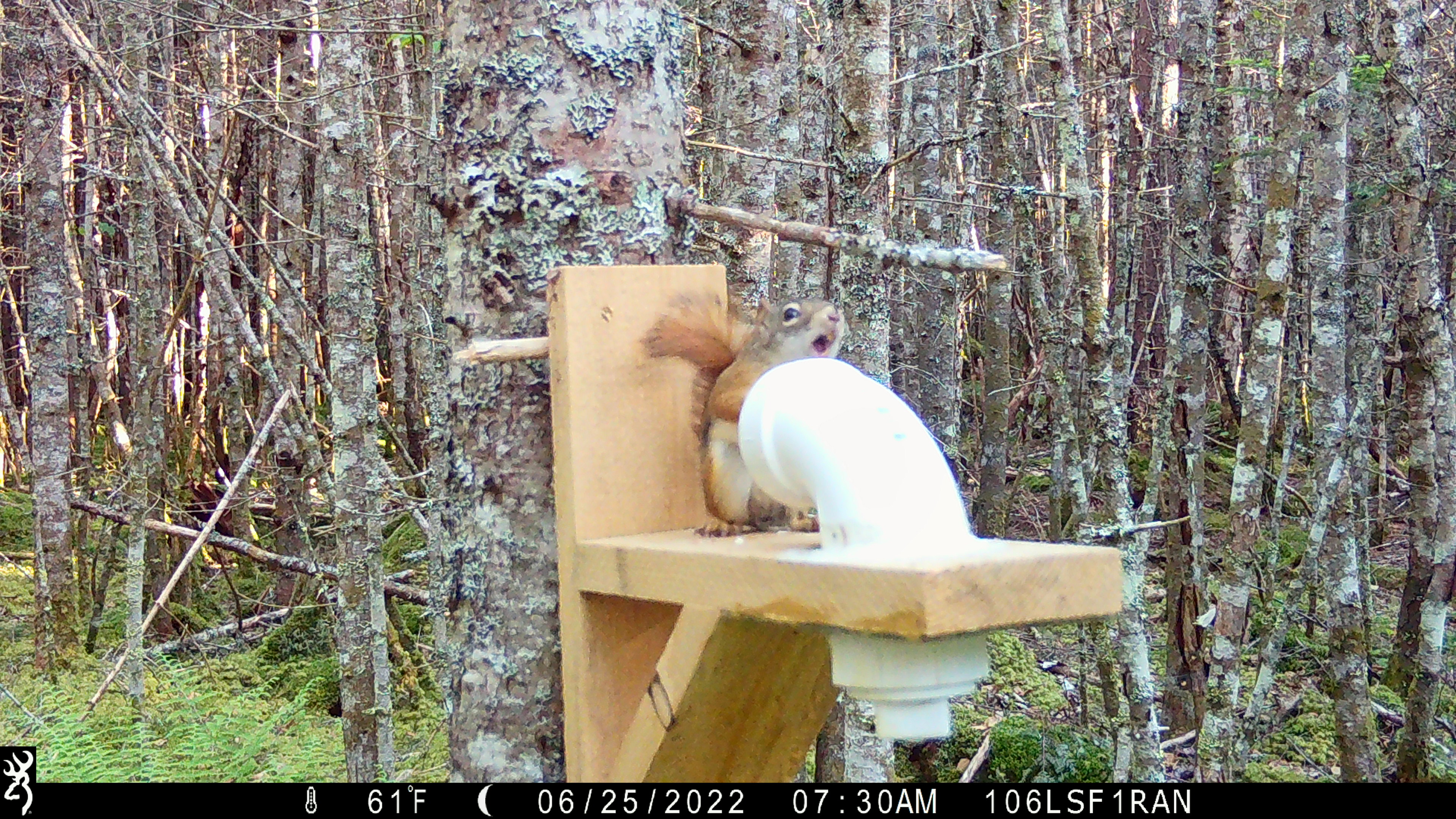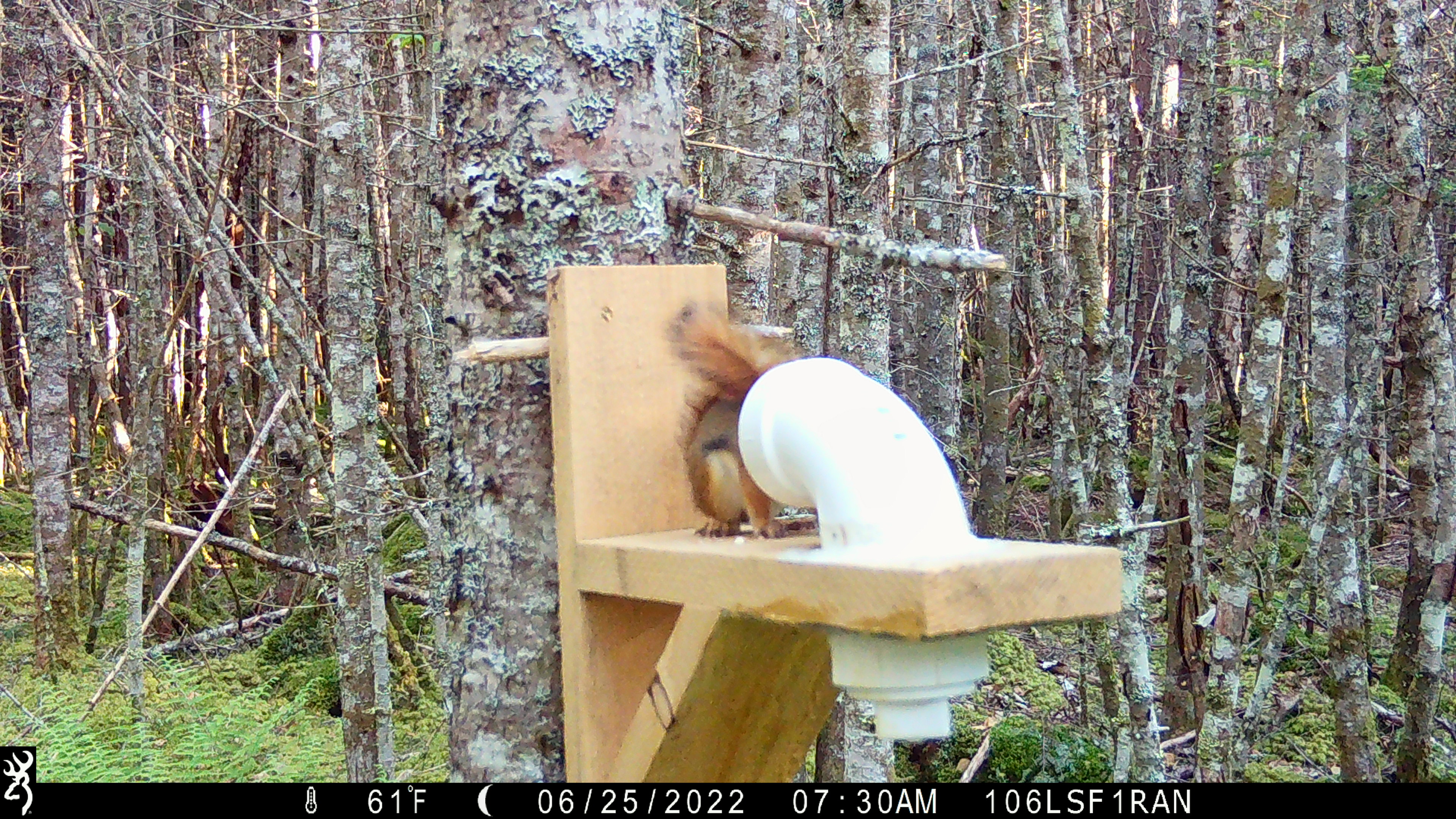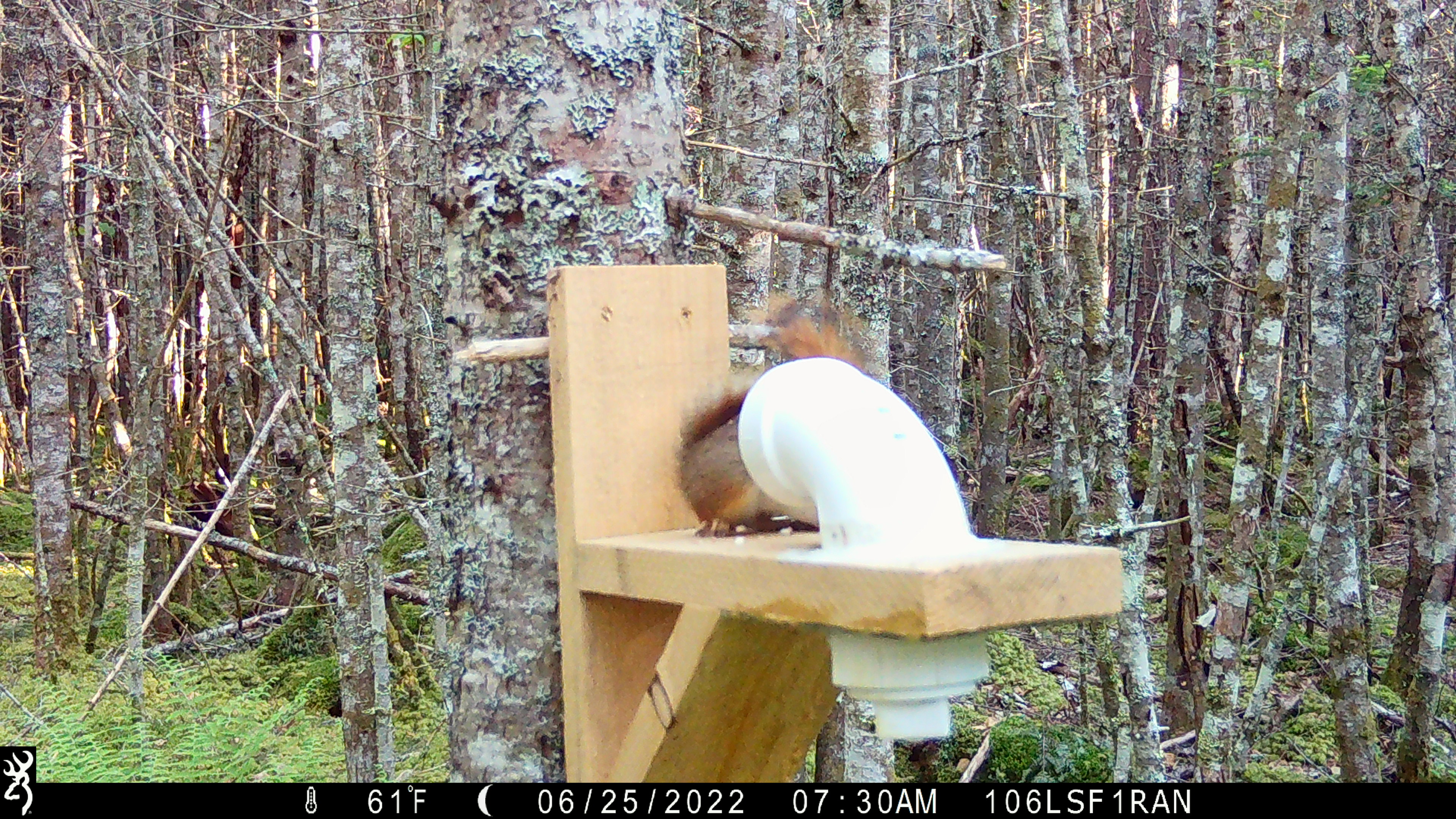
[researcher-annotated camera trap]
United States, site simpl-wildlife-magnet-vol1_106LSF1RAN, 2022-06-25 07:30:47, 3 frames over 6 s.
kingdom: Animalia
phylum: Chordata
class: Mammalia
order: Rodentia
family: Sciuridae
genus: Tamiasciurus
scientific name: Tamiasciurus hudsonicus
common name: red squirrel